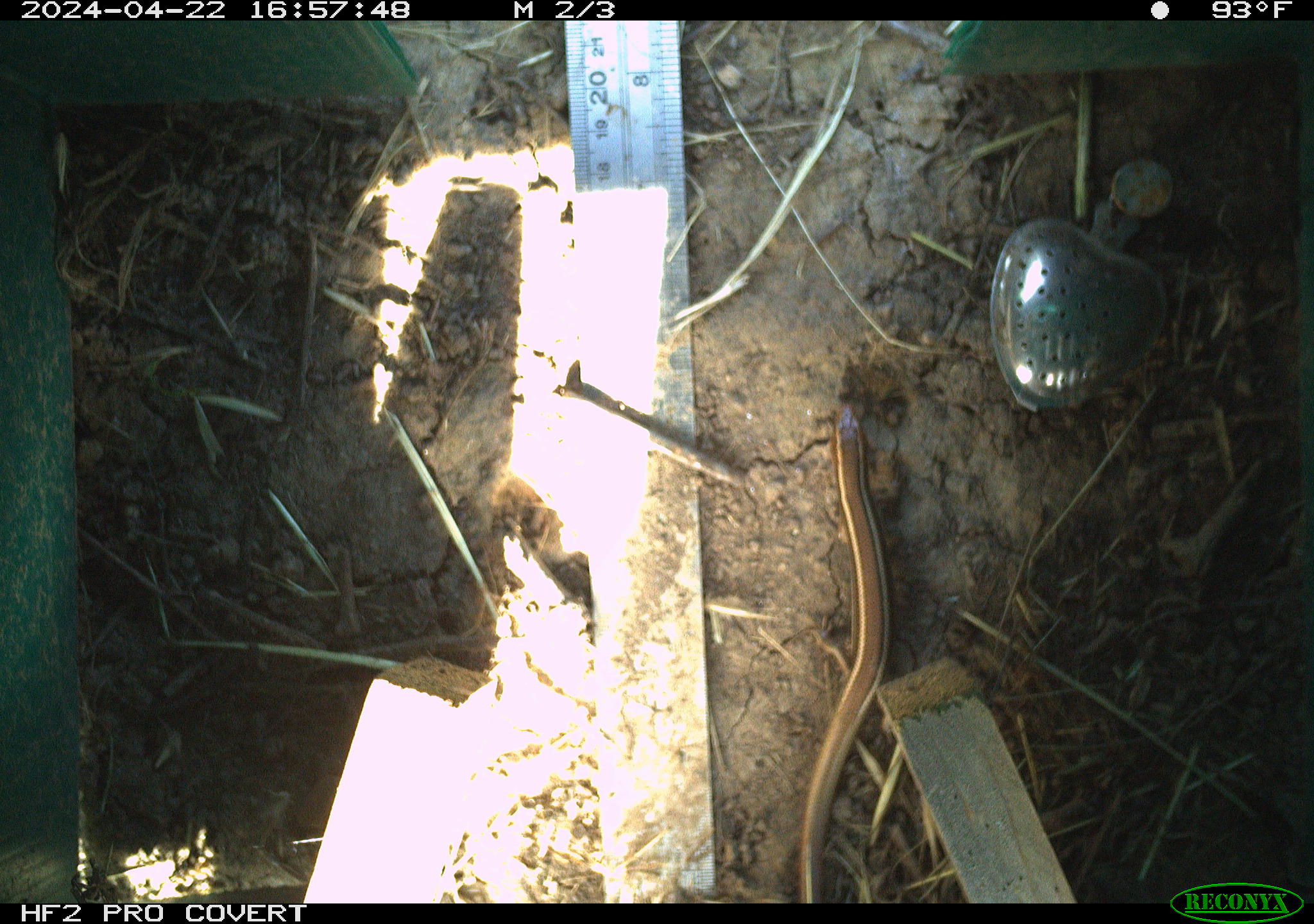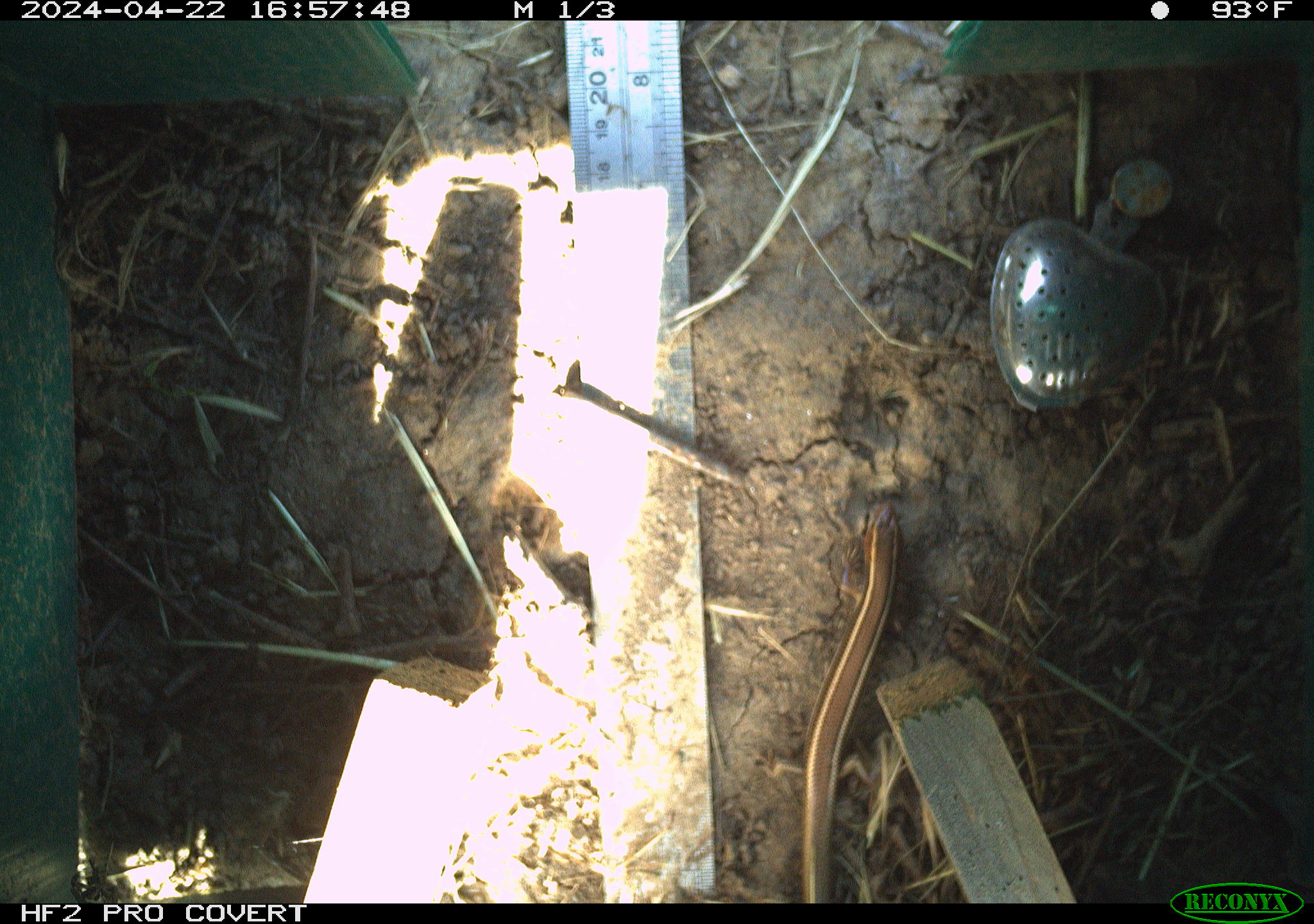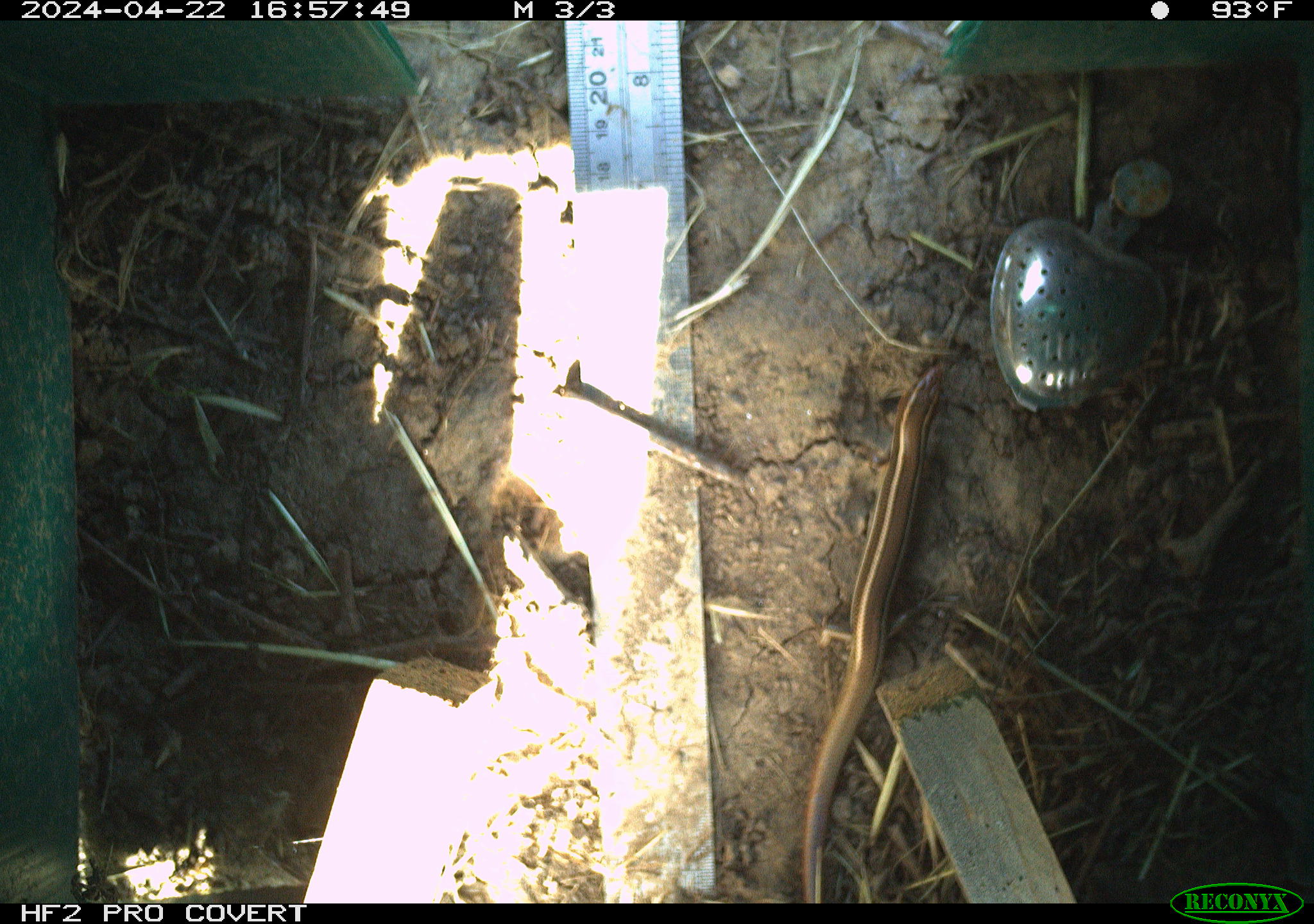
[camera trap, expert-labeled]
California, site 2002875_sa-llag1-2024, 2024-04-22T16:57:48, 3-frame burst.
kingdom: Animalia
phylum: Chordata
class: Reptilia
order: Squamata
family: Scincidae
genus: Plestiodon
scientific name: Plestiodon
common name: blue-tailed skinks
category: plestiodon species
Plestiodon species (blue-tailed skinks) (Plestiodon).